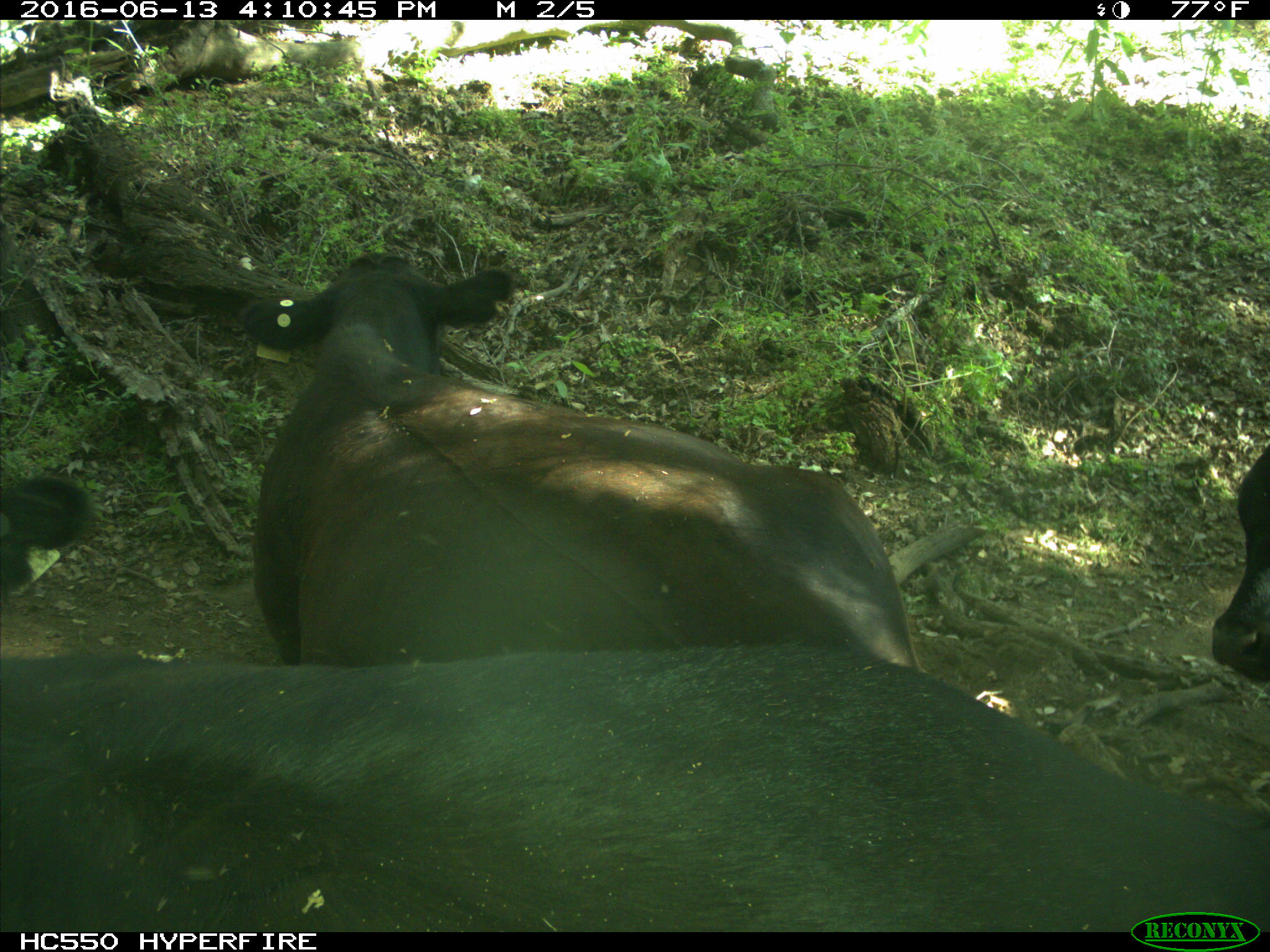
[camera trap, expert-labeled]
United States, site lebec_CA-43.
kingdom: Animalia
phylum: Chordata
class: Mammalia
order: Artiodactyla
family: Bovidae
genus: Bos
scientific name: Bos taurus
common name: domestic cow